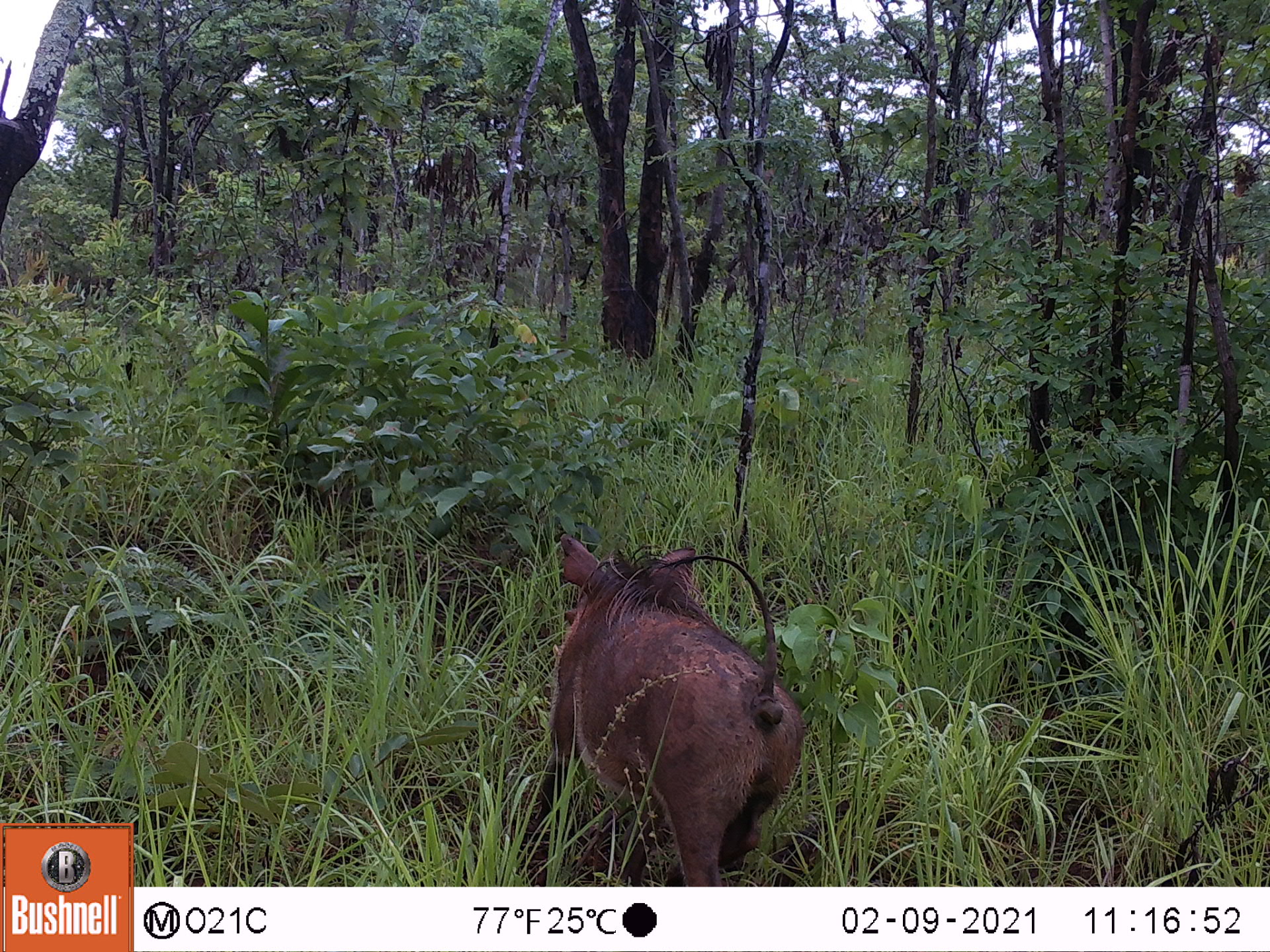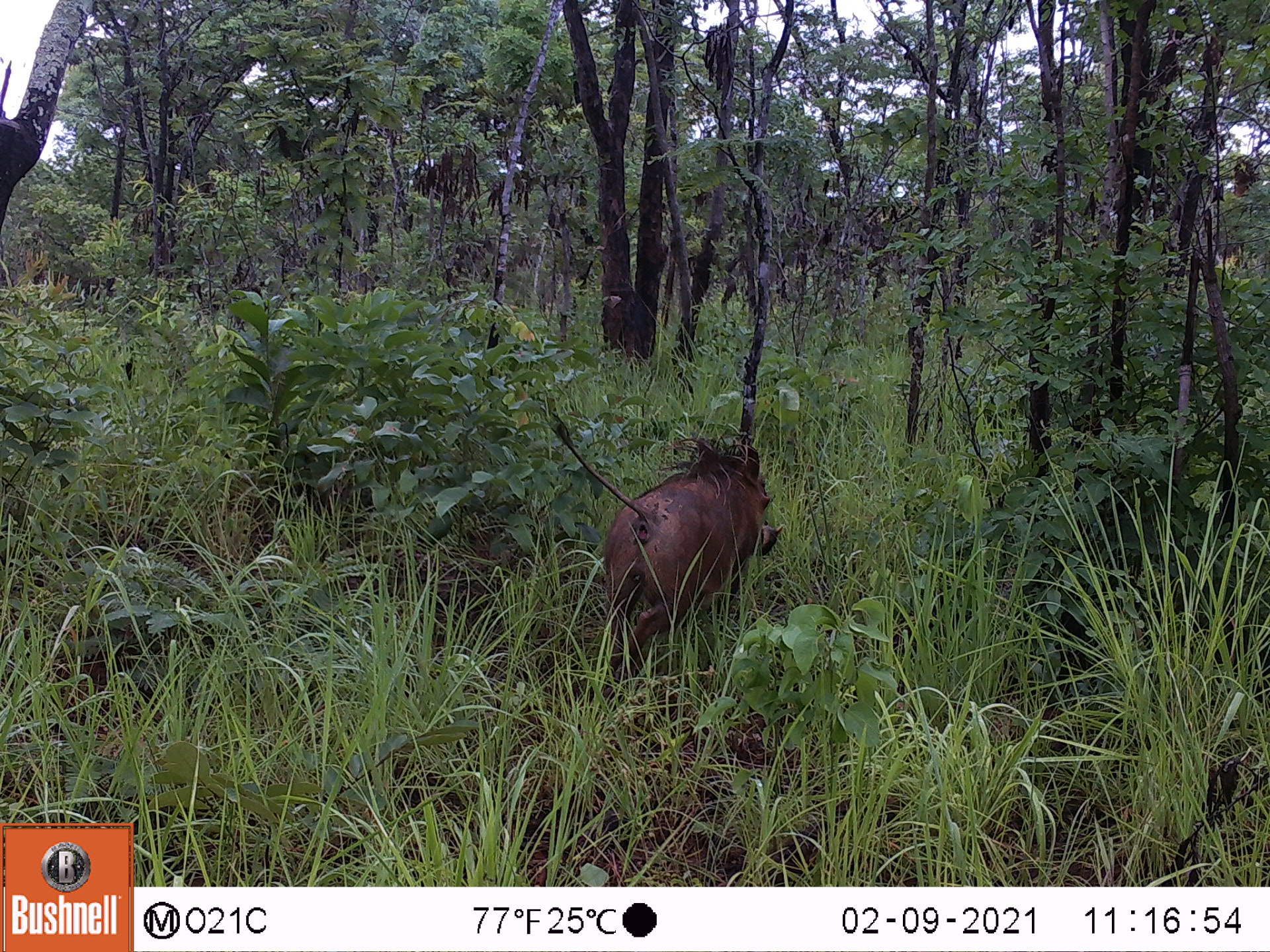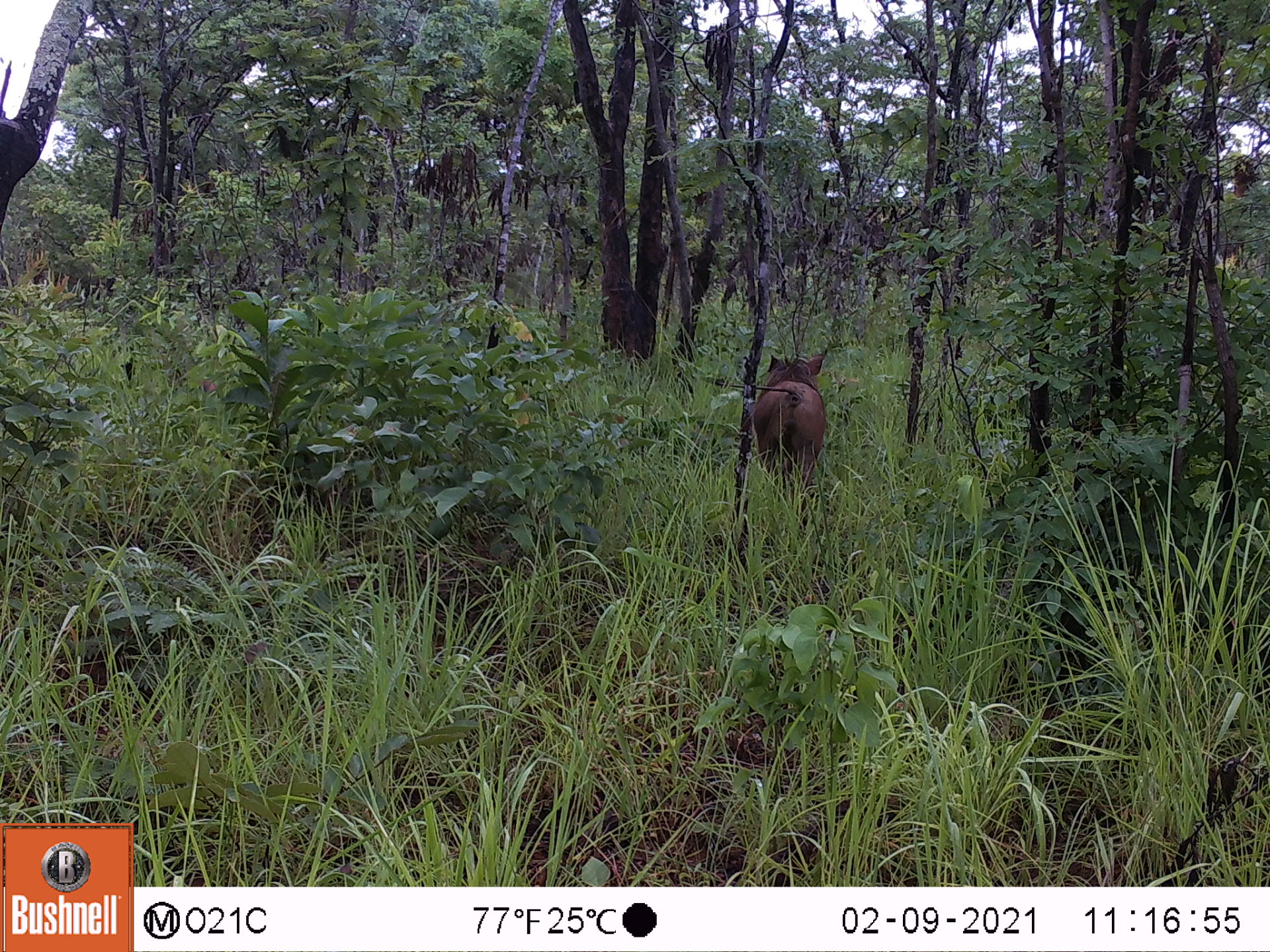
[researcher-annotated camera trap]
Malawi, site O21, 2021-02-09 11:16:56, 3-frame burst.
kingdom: Animalia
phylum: Chordata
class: Mammalia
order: Artiodactyla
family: Suidae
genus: Phacochoerus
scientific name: Phacochoerus africanus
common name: common warthog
Common warthog (Phacochoerus africanus), count 1.